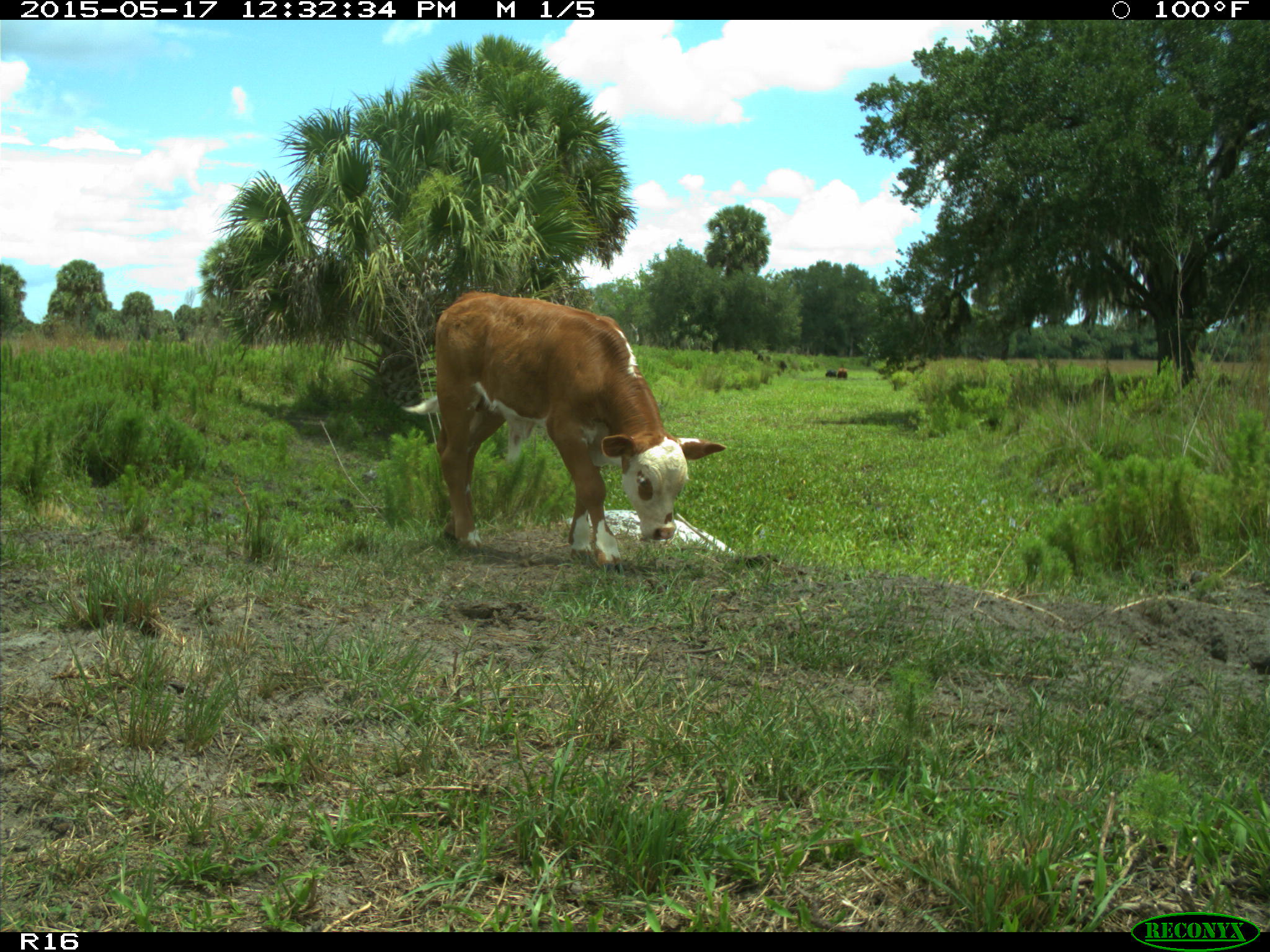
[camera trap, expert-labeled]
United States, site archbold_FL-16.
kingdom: Animalia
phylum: Chordata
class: Mammalia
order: Artiodactyla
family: Bovidae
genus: Bos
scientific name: Bos taurus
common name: domestic cow